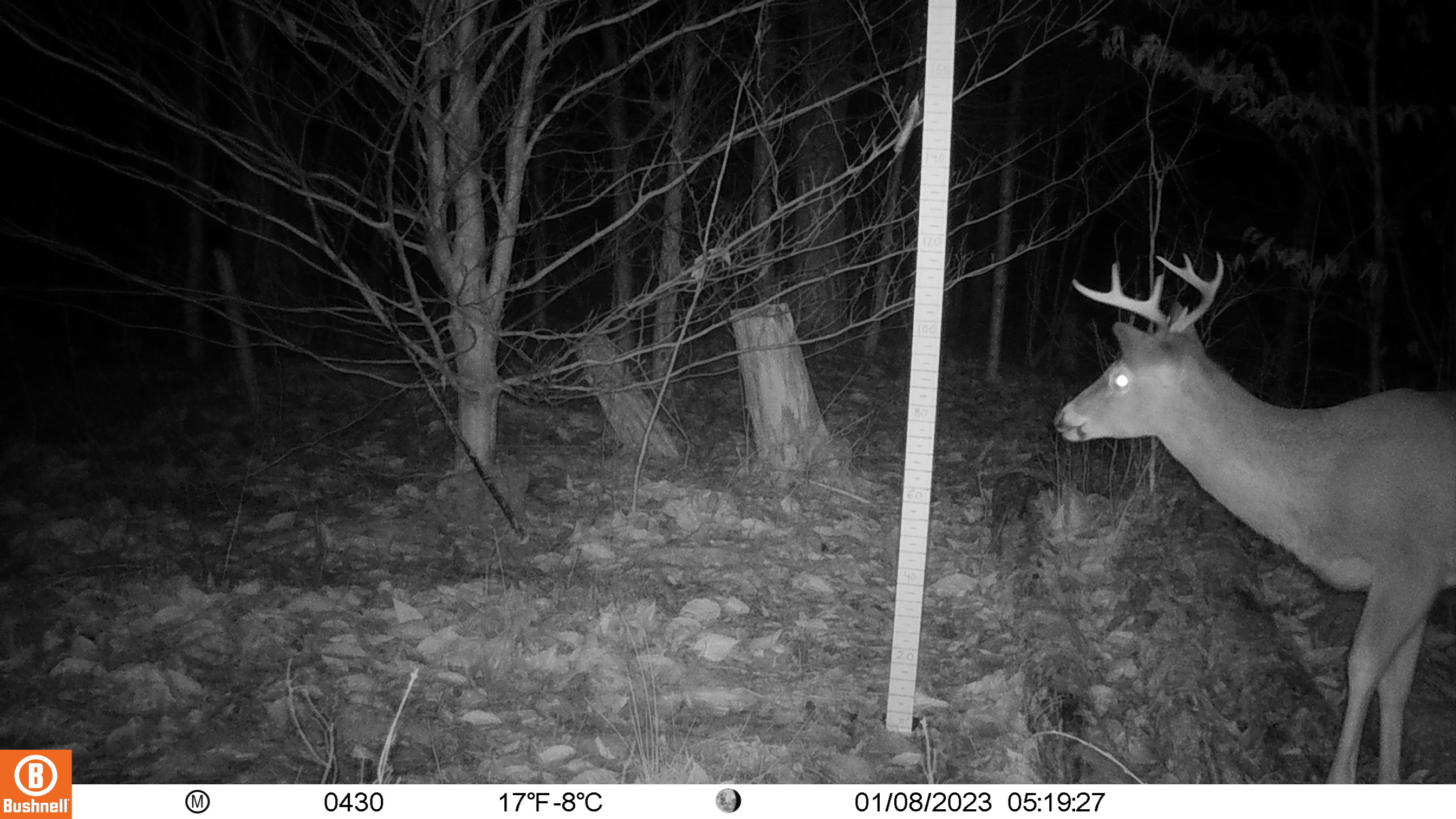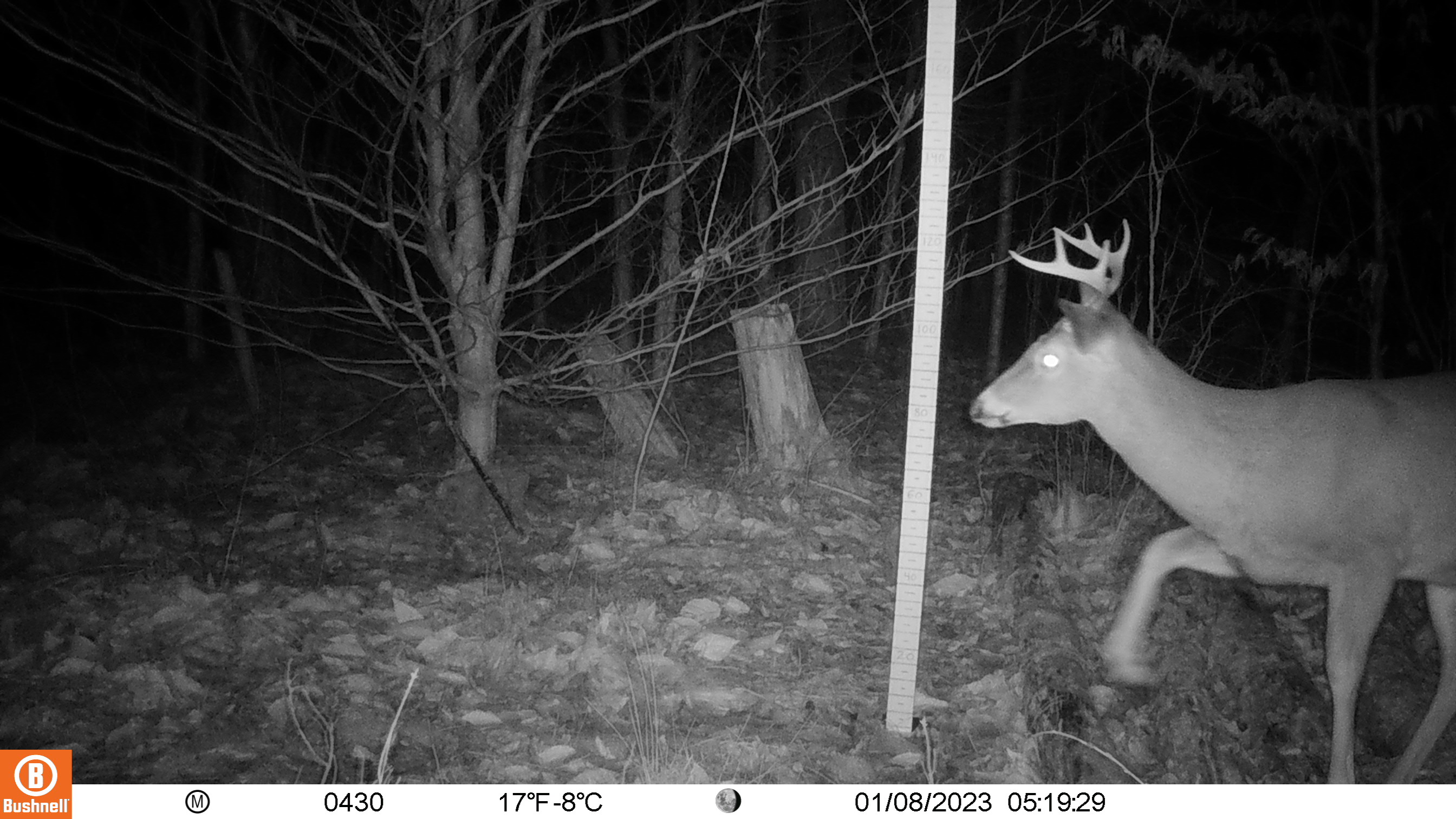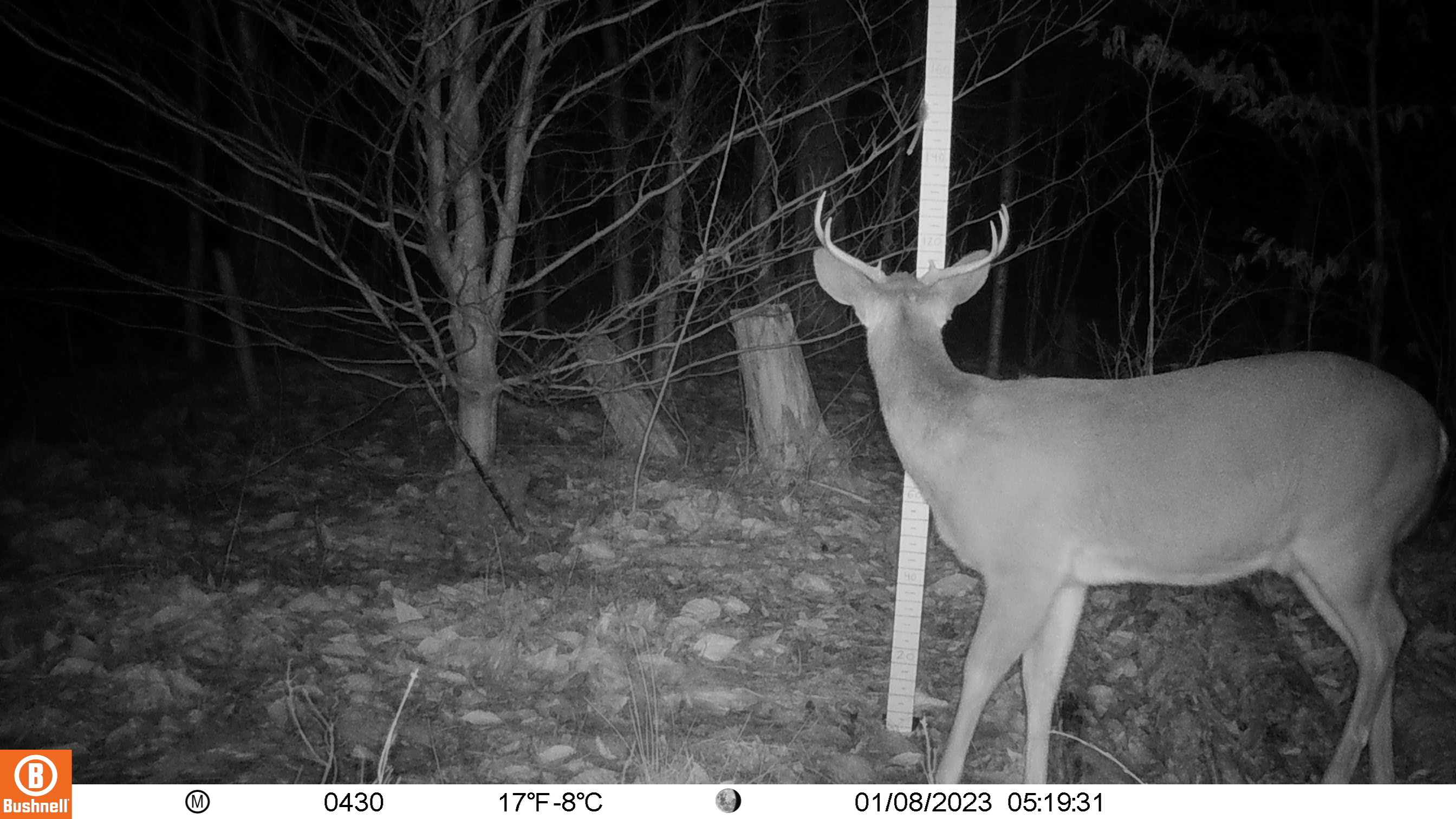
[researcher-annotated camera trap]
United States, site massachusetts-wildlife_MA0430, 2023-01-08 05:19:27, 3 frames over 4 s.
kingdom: Animalia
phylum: Chordata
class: Mammalia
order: Artiodactyla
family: Cervidae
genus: Odocoileus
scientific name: Odocoileus virginianus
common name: white-tailed deer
White-tailed deer (Odocoileus virginianus).